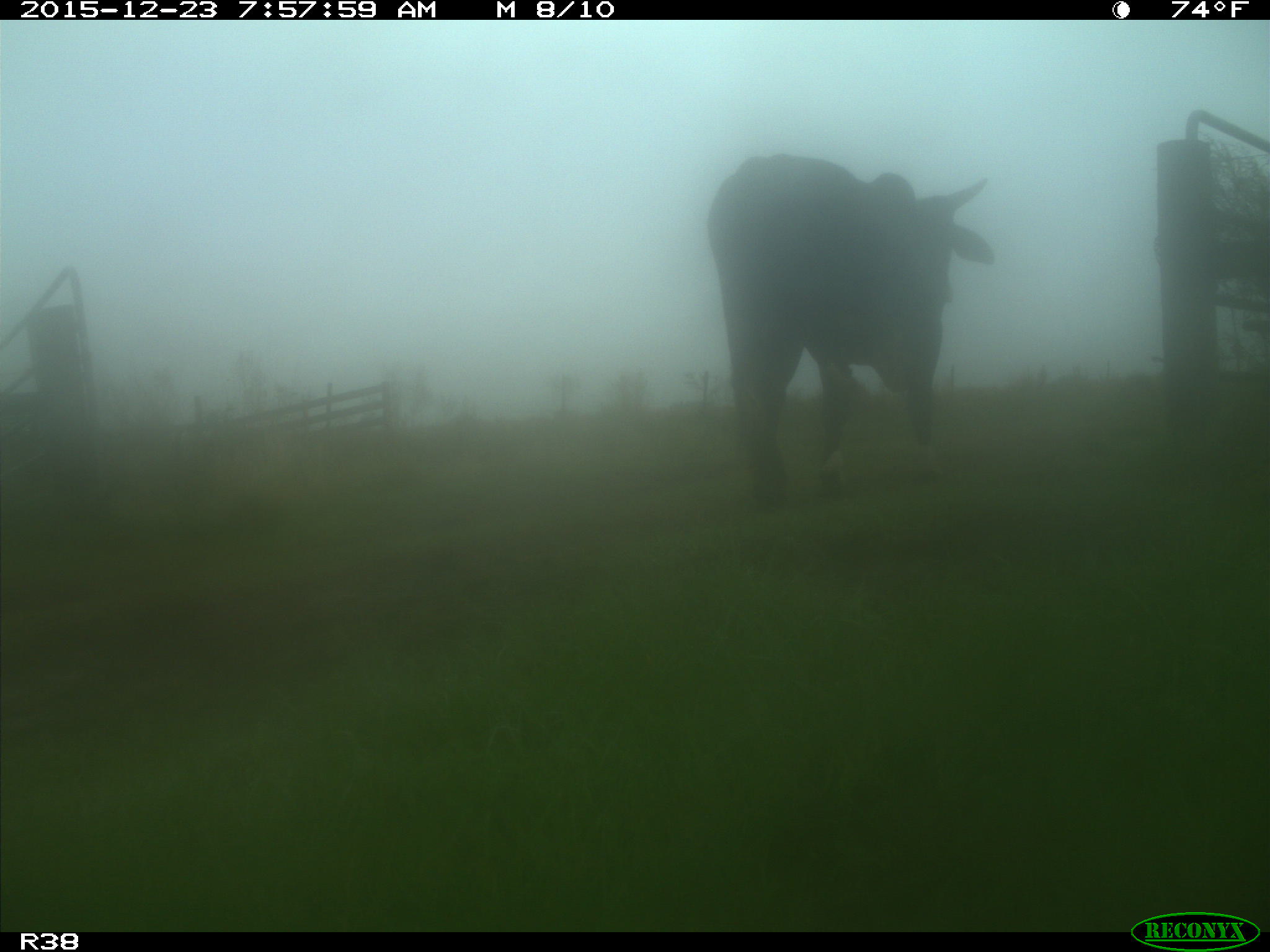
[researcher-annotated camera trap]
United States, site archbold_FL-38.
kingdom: Animalia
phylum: Chordata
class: Mammalia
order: Artiodactyla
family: Bovidae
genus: Bos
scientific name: Bos taurus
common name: domestic cow